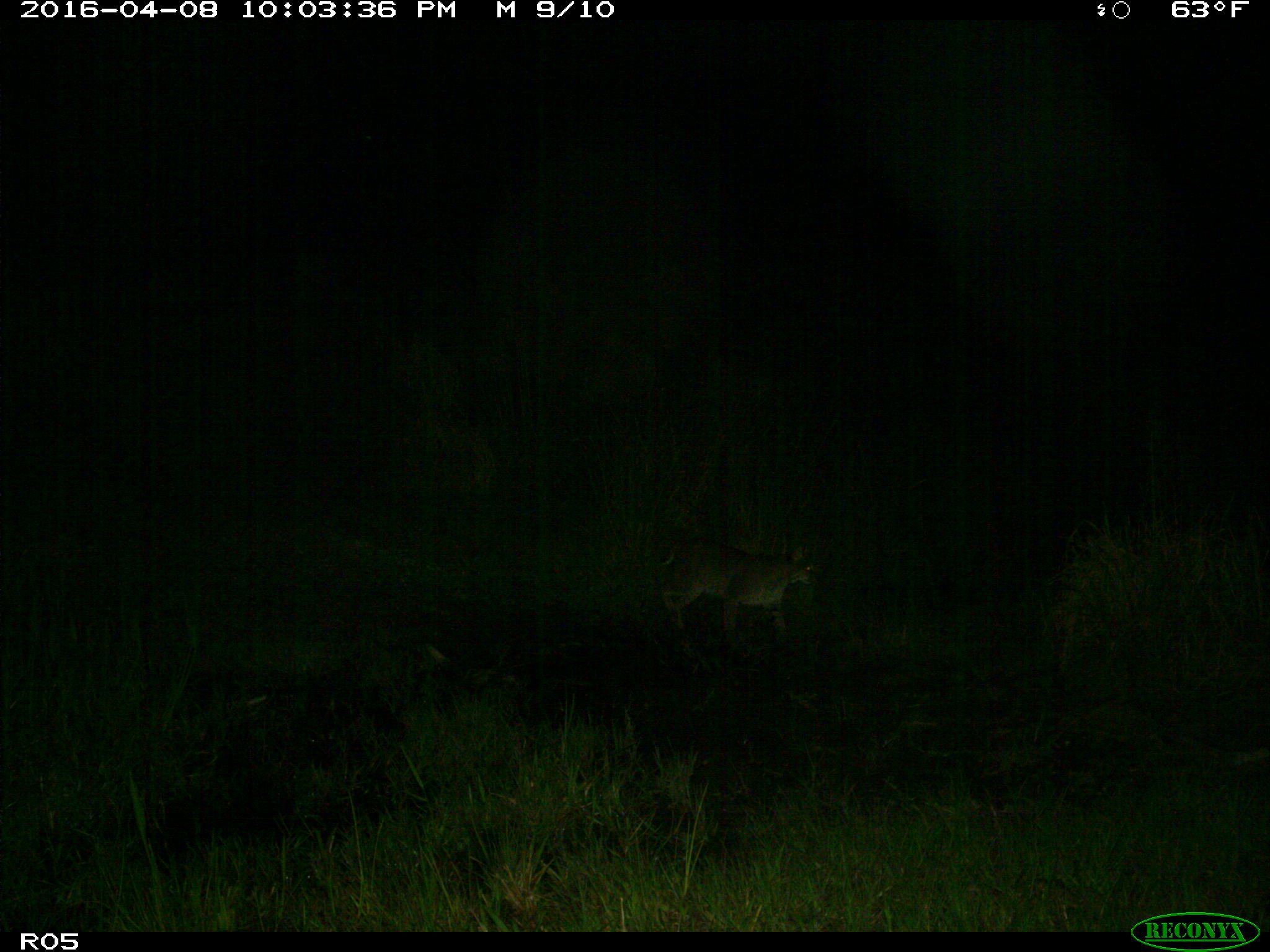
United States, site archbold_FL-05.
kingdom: Animalia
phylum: Chordata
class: Mammalia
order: Carnivora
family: Felidae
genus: Lynx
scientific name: Lynx rufus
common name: bobcat